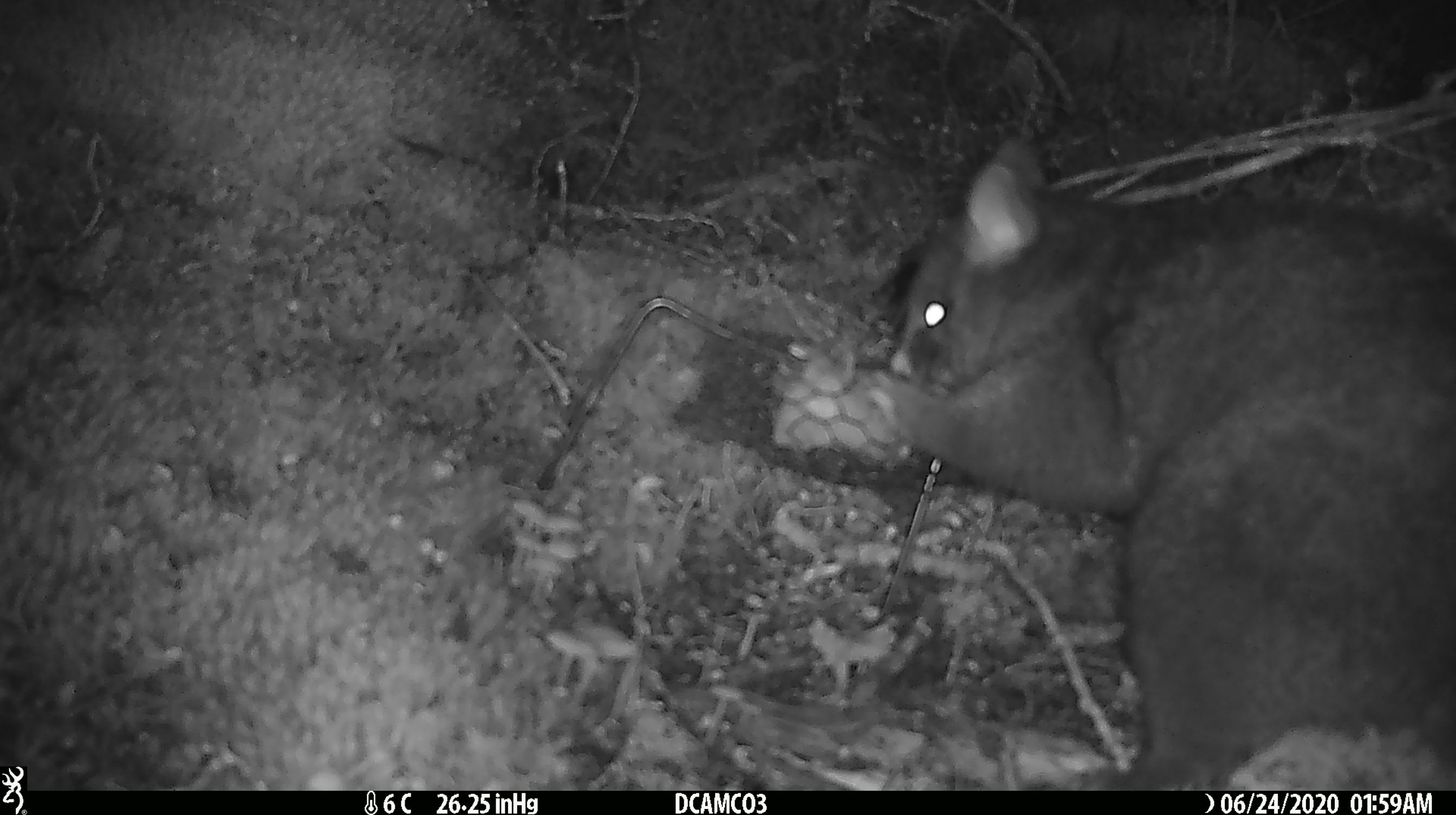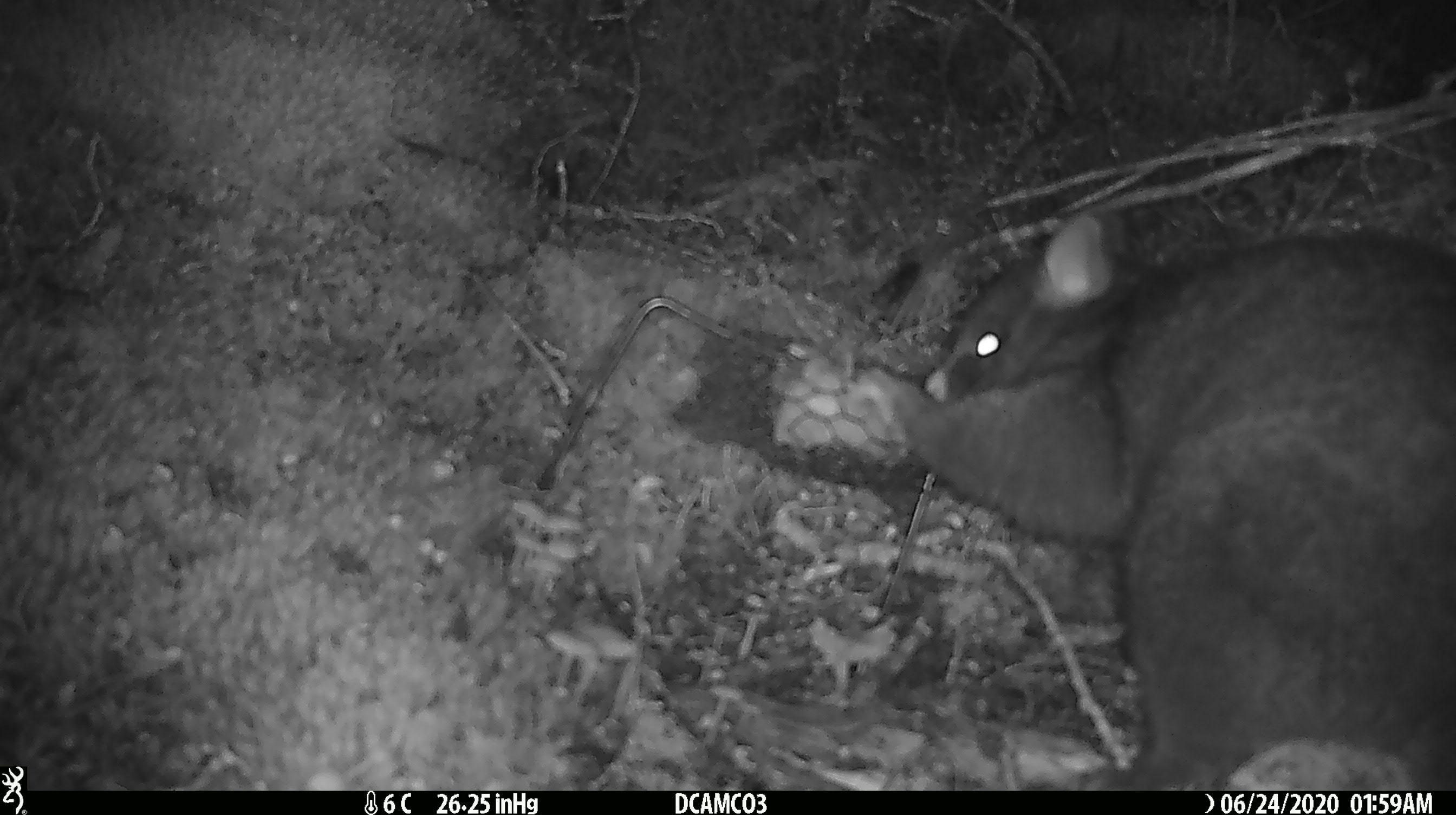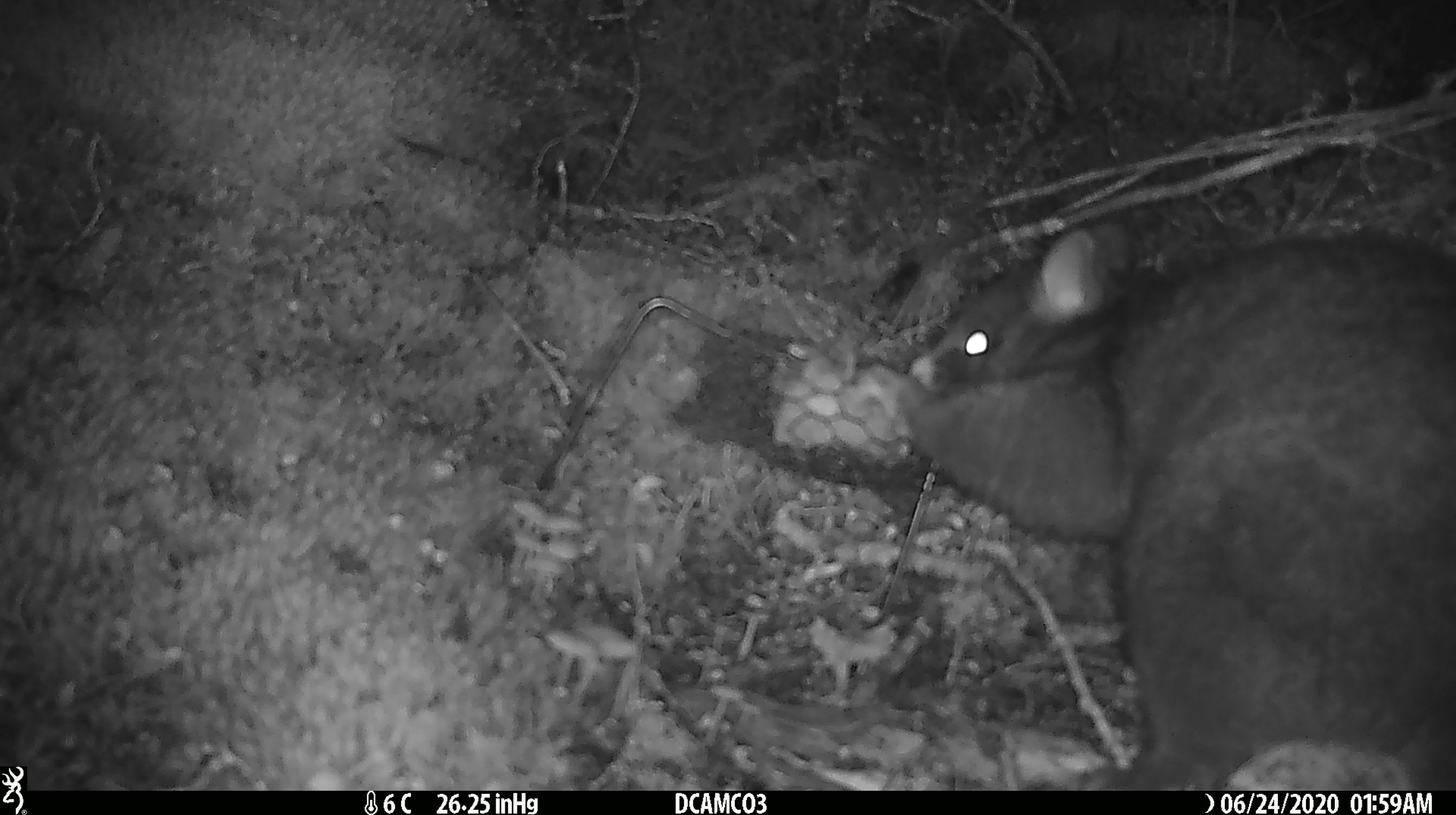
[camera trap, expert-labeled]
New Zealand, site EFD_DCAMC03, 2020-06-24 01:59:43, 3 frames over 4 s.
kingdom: Animalia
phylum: Chordata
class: Mammalia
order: Diprotodontia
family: Phalangeridae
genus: Trichosurus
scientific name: Trichosurus vulpecula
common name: common brushtail possum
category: possum